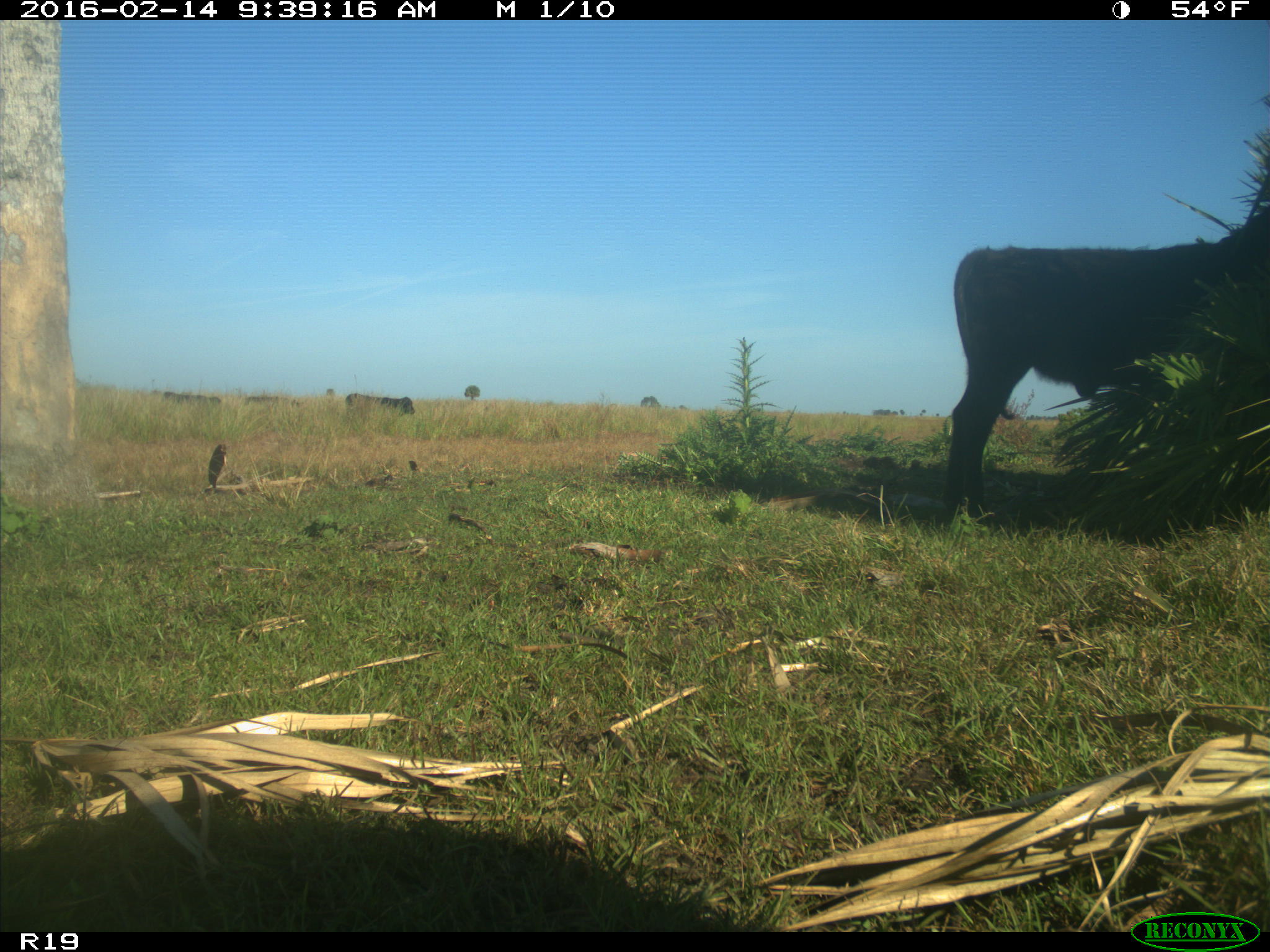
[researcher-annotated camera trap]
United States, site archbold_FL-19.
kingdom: Animalia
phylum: Chordata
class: Mammalia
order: Artiodactyla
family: Bovidae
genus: Bos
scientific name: Bos taurus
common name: domestic cow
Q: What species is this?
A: Bos taurus (domestic cow).